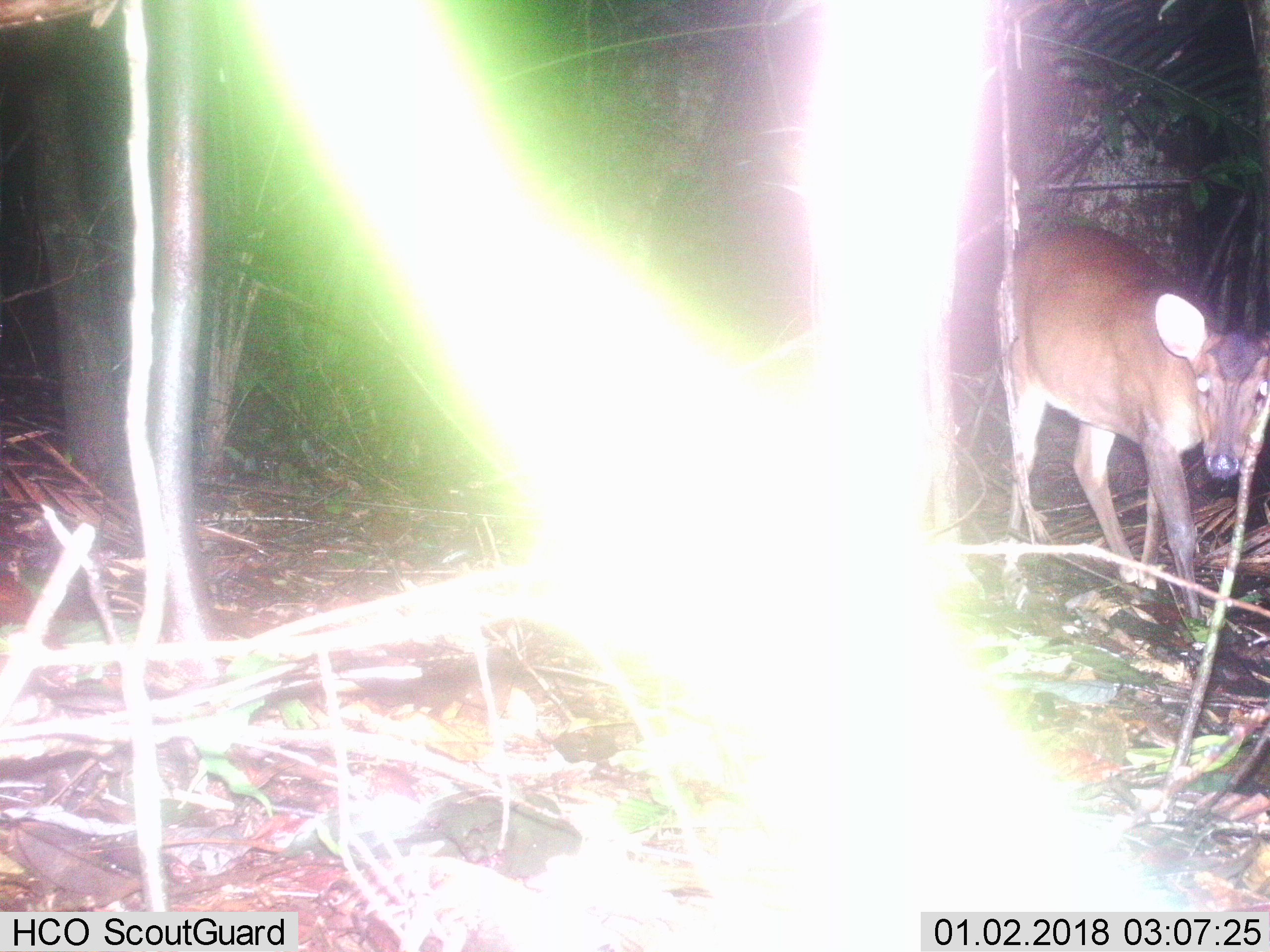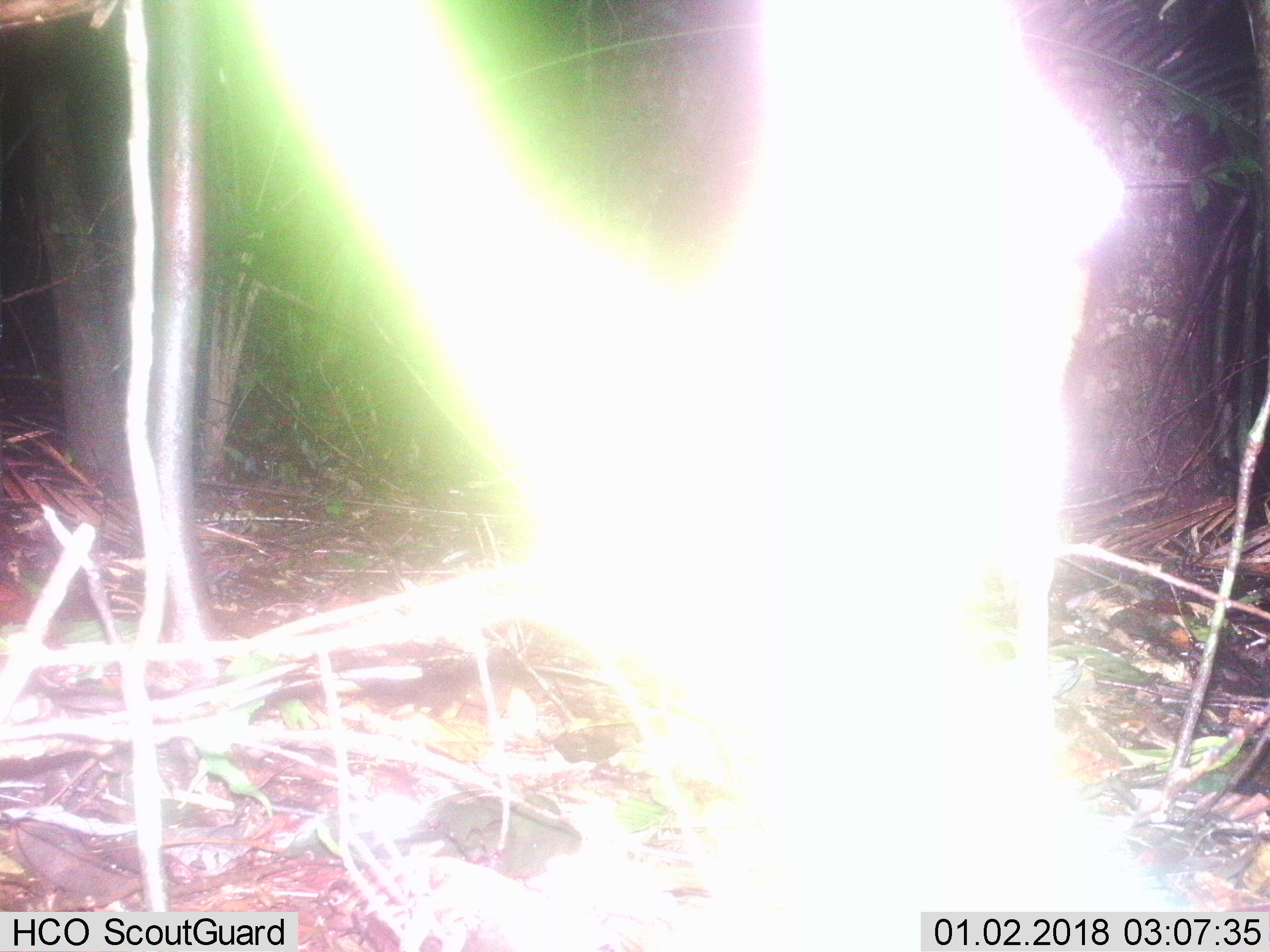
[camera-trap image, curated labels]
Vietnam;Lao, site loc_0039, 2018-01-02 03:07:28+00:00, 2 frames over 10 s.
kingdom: Animalia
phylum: Chordata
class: Mammalia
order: Artiodactyla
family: Cervidae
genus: Muntiacus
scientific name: Muntiacus vuquangensis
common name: large-antlered muntjac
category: large antlered muntjac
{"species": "large antlered muntjac (large-antlered muntjac) (Muntiacus vuquangensis)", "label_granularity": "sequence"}